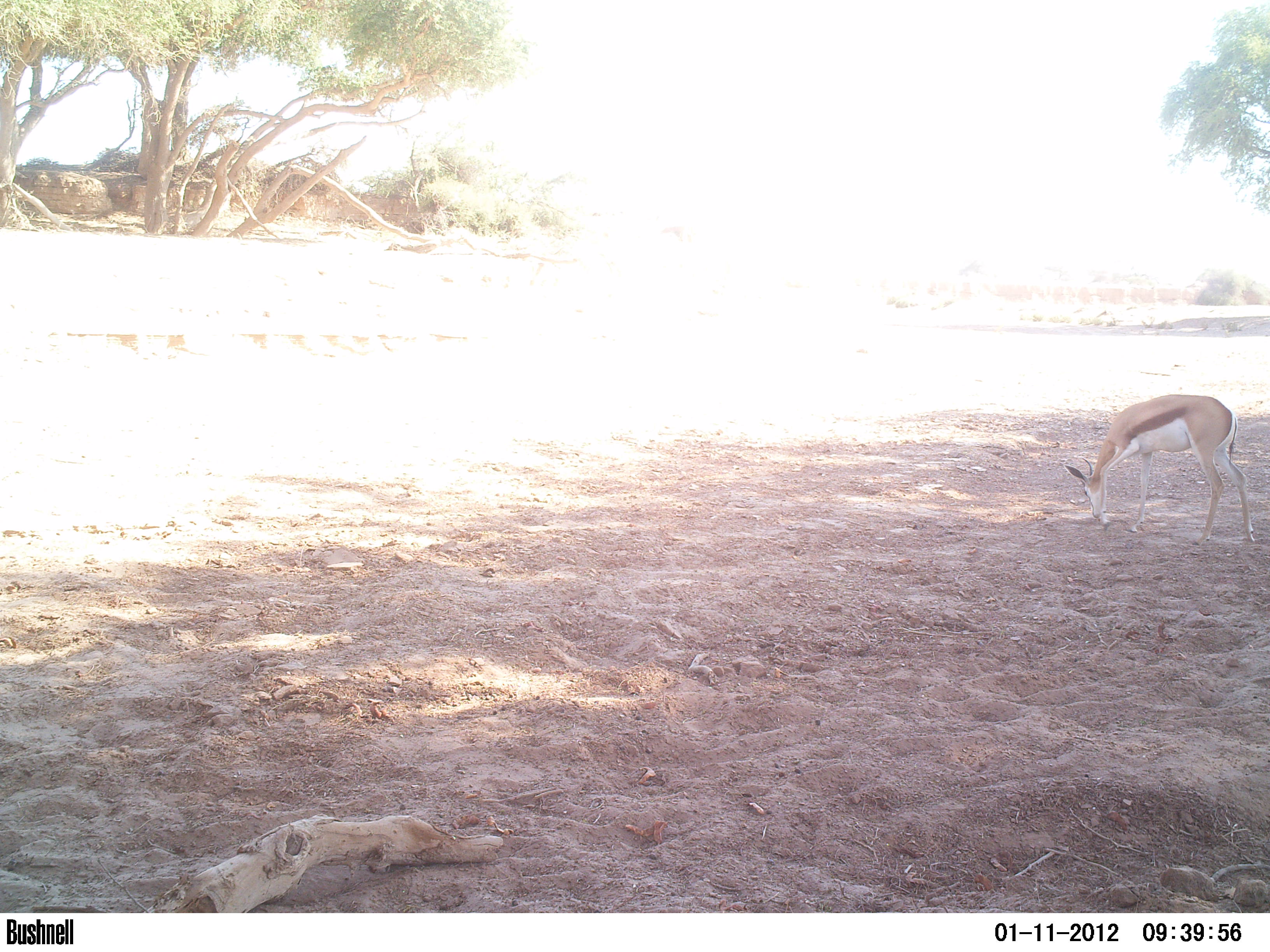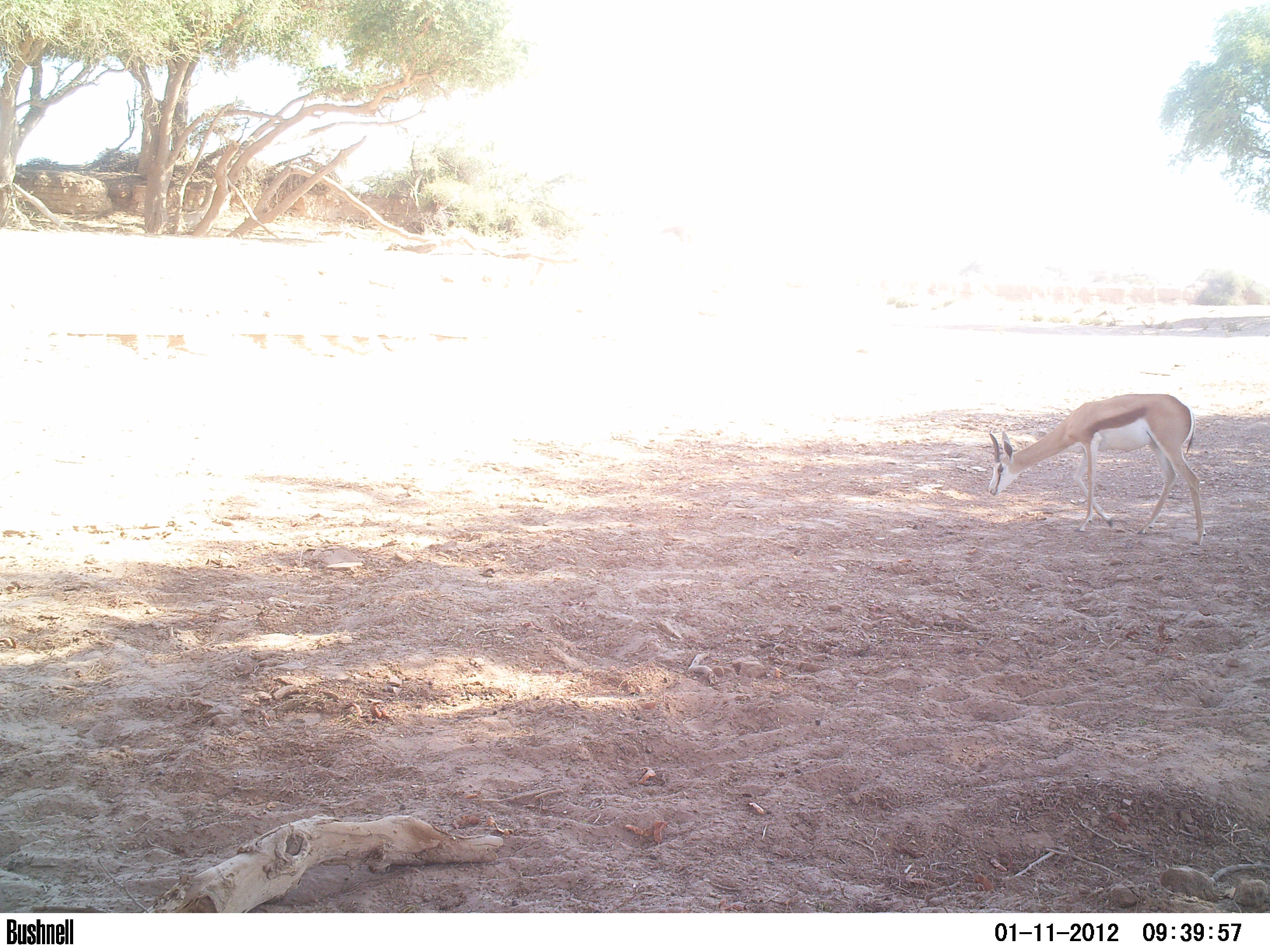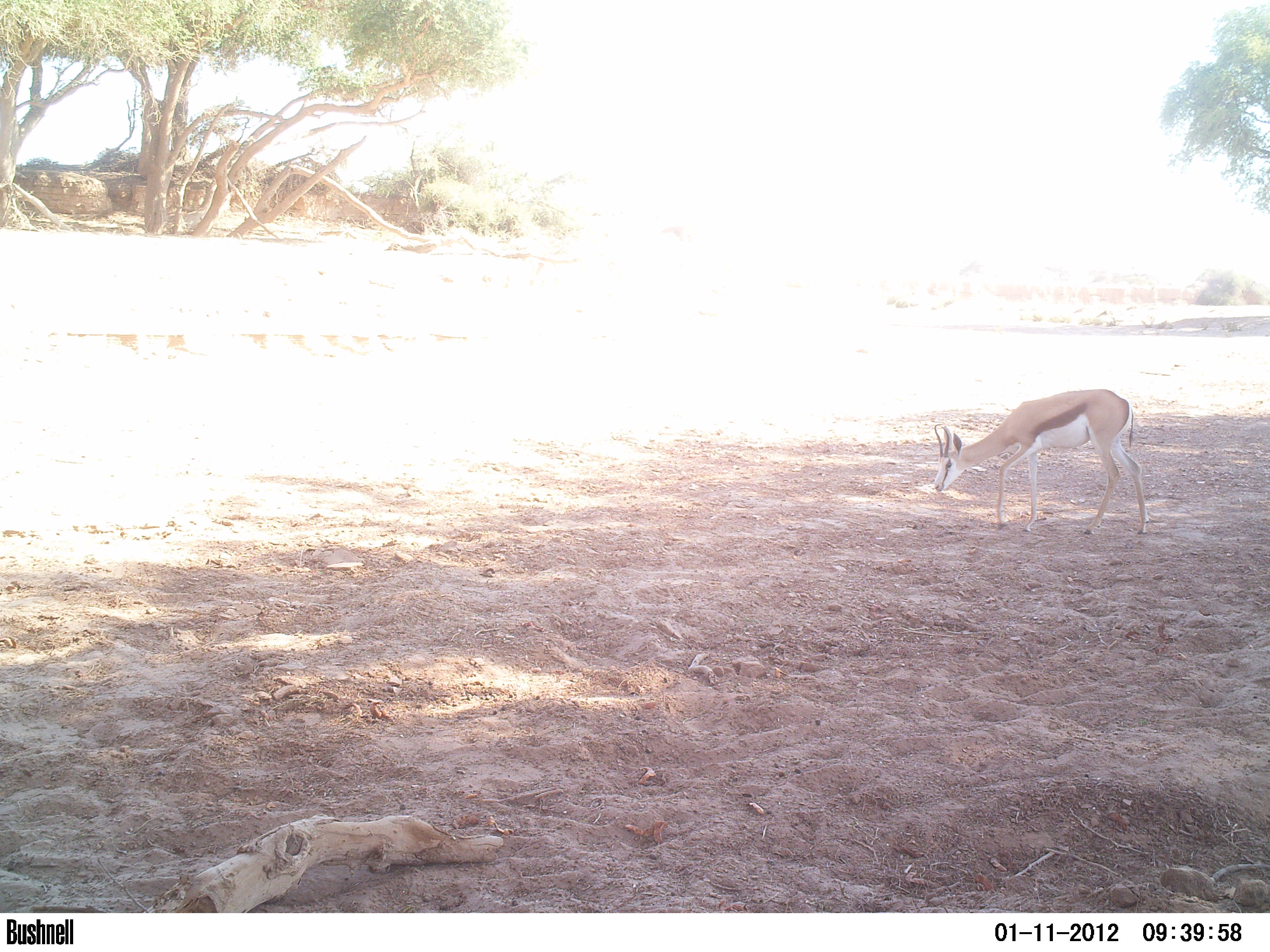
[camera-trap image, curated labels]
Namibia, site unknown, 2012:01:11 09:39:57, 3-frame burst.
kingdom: Animalia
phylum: Chordata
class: Mammalia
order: Artiodactyla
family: Bovidae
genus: Antidorcas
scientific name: Antidorcas marsupialis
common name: springbok